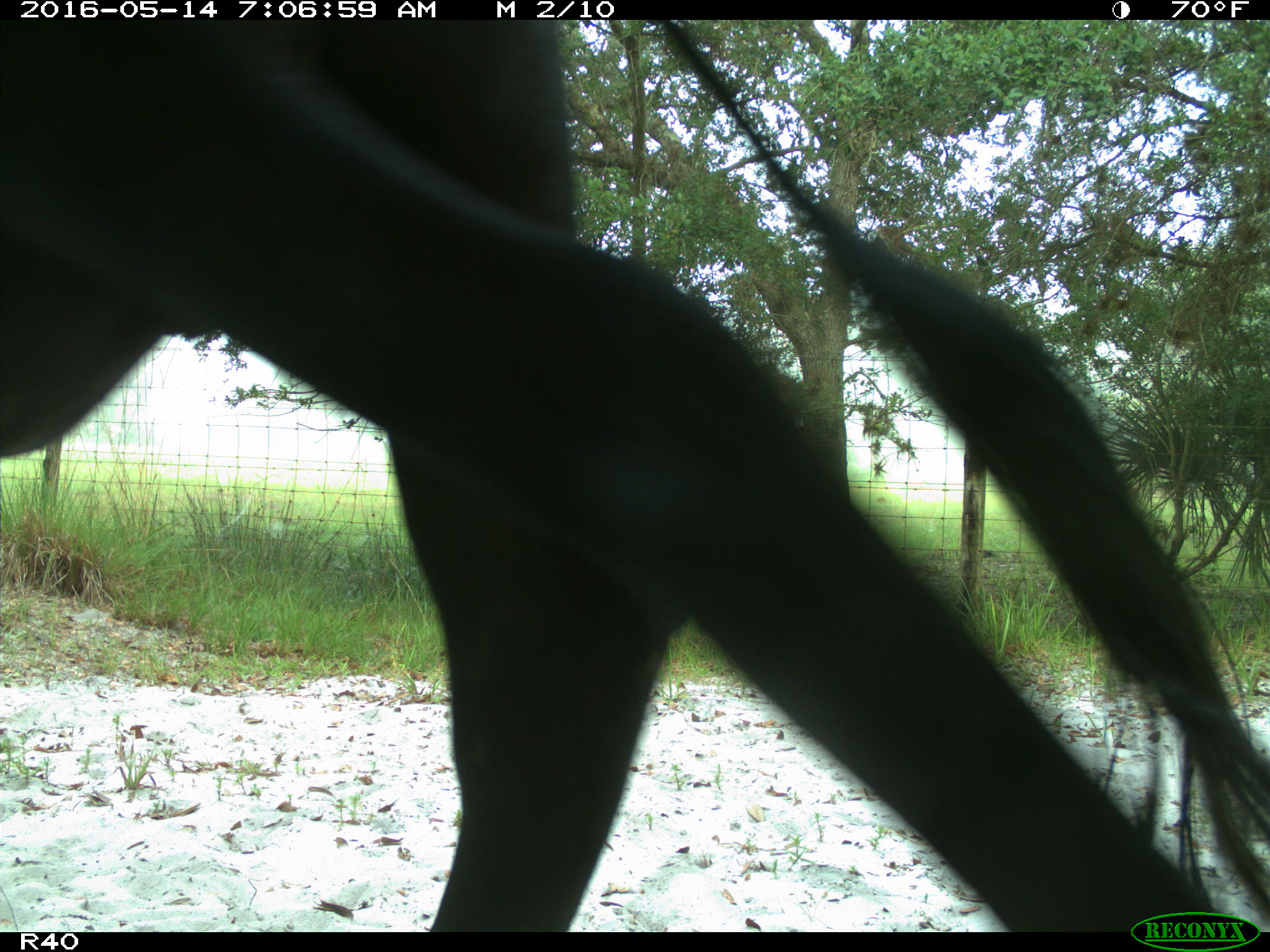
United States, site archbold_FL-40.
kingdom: Animalia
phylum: Chordata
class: Mammalia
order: Artiodactyla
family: Bovidae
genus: Bos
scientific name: Bos taurus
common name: domestic cow